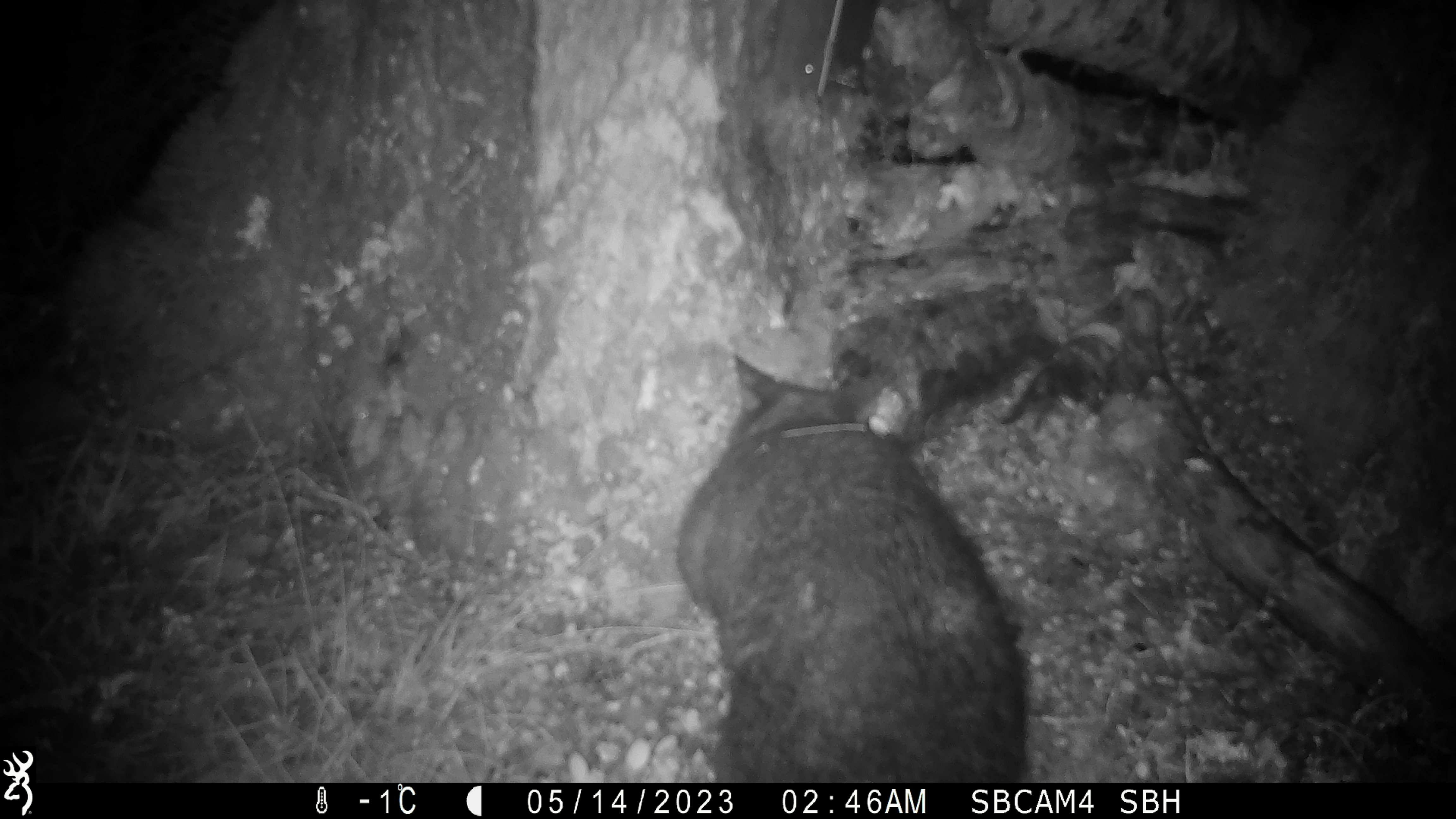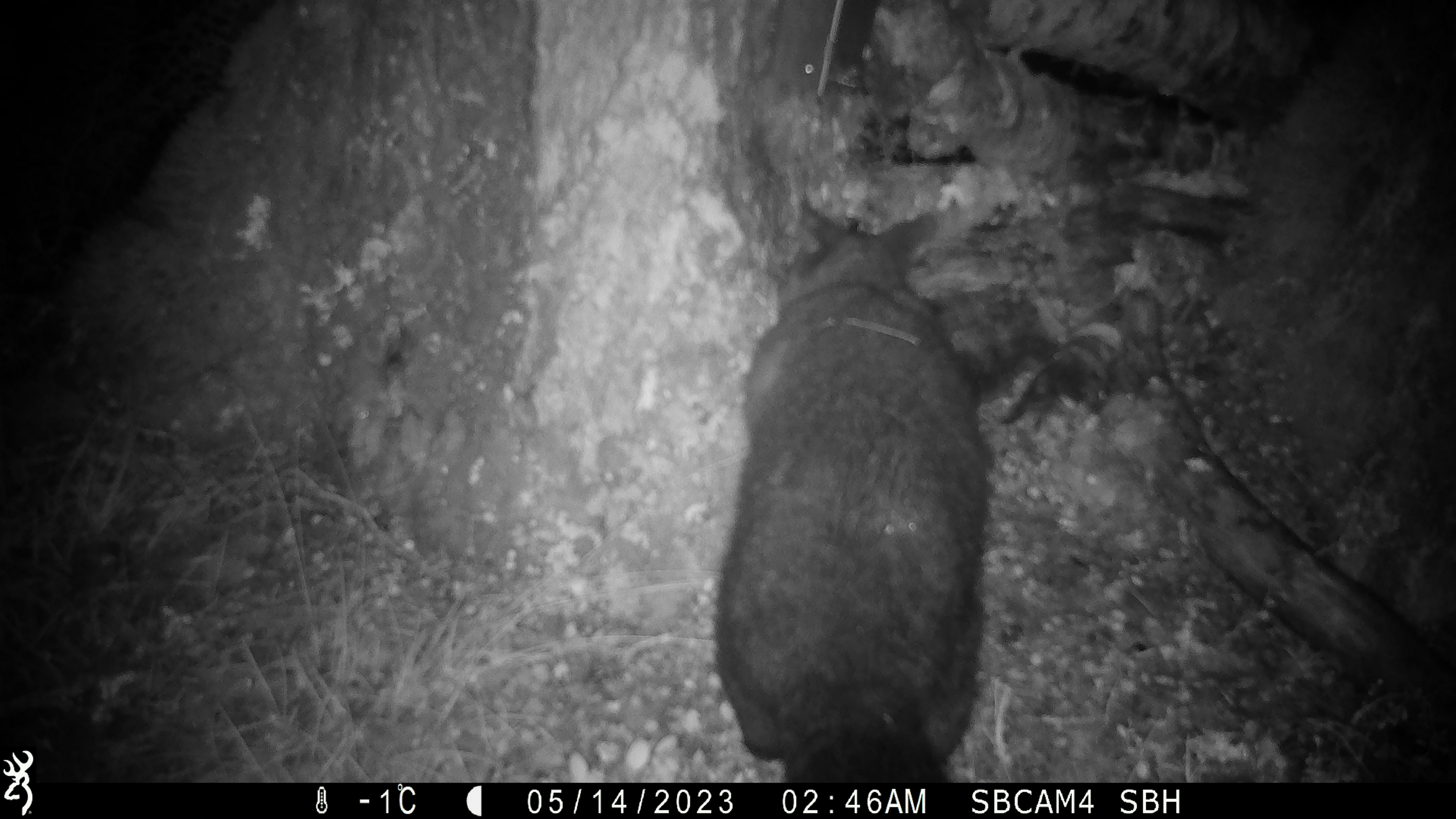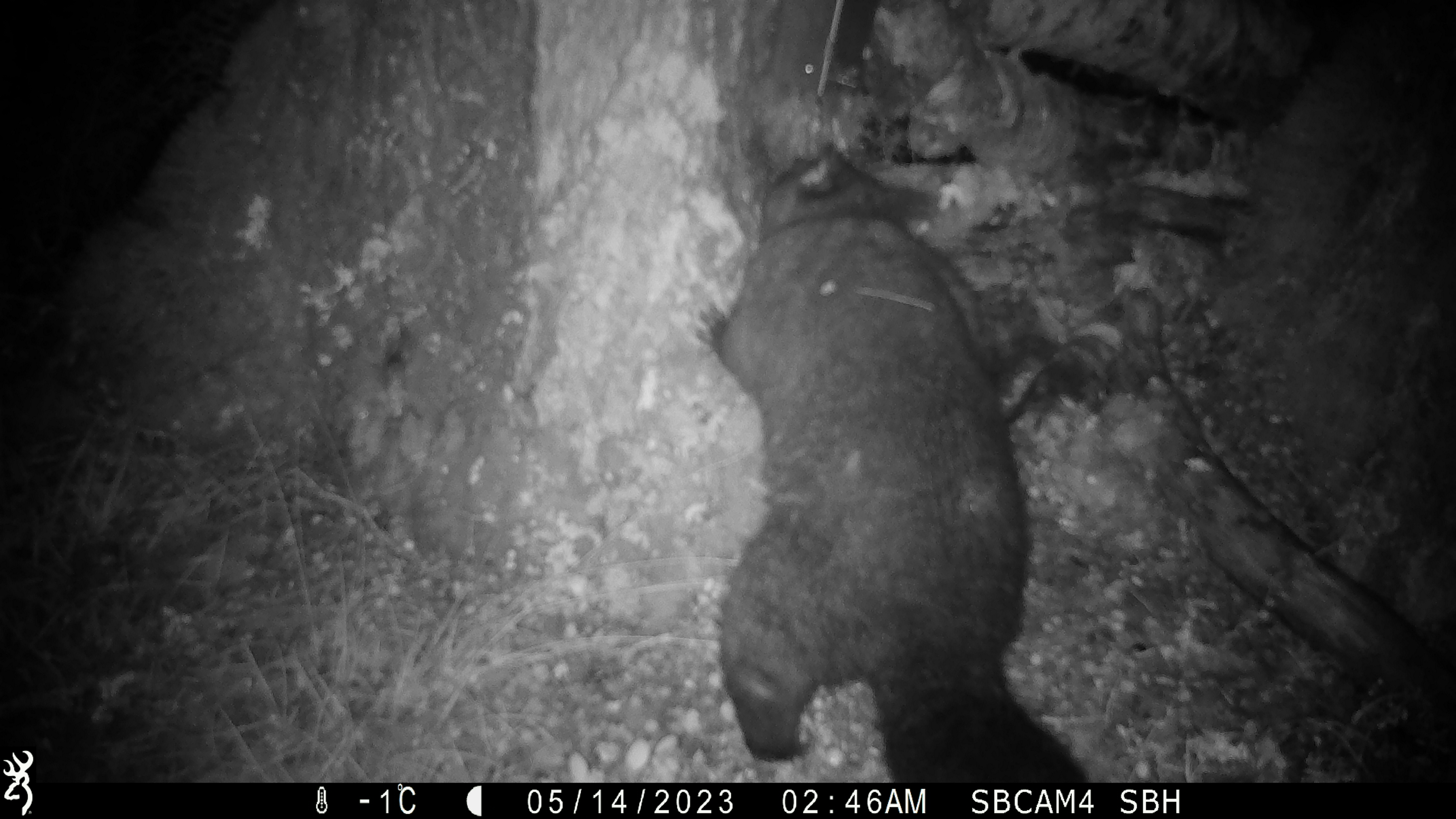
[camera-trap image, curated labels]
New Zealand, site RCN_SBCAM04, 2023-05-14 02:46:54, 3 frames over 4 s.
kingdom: Animalia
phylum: Chordata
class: Mammalia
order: Diprotodontia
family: Phalangeridae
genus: Trichosurus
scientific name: Trichosurus vulpecula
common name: common brushtail possum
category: possum